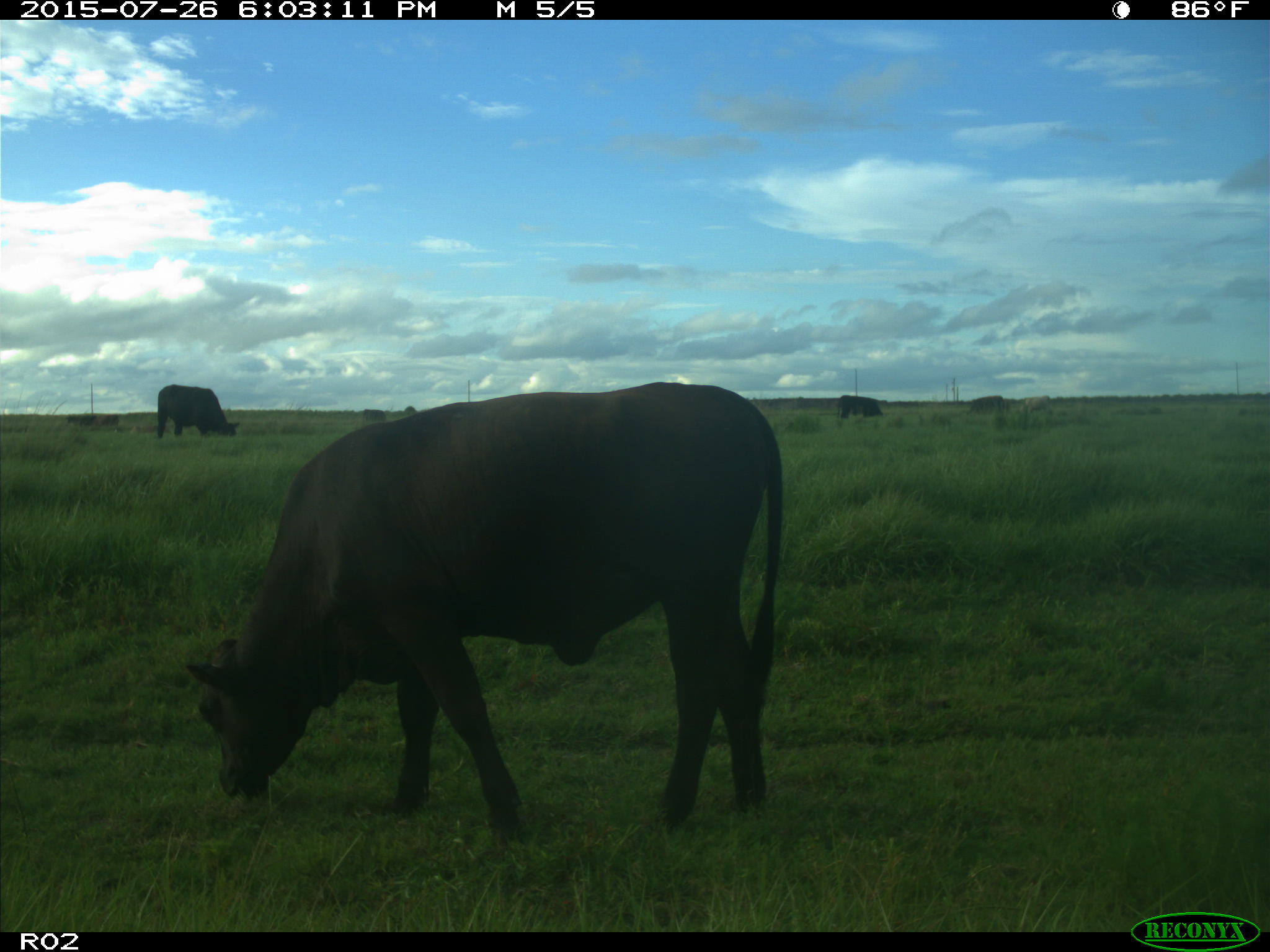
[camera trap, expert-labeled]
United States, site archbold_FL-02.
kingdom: Animalia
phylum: Chordata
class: Mammalia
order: Artiodactyla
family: Bovidae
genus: Bos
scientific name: Bos taurus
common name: domestic cow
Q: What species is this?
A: Bos taurus (domestic cow).